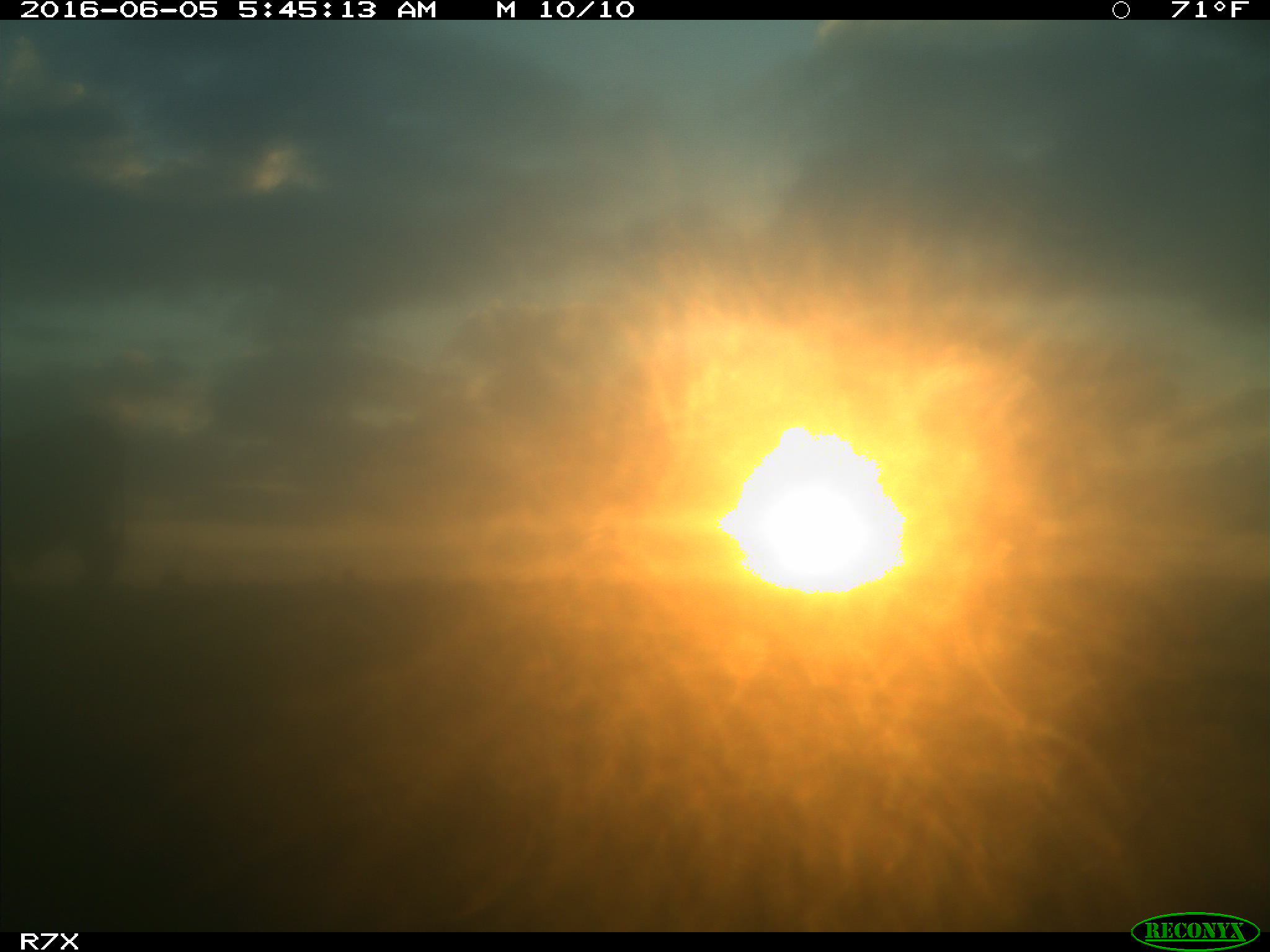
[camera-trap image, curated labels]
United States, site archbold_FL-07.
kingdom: Animalia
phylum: Chordata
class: Mammalia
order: Artiodactyla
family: Bovidae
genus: Bos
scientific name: Bos taurus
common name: domestic cow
Bos taurus (domestic cow).